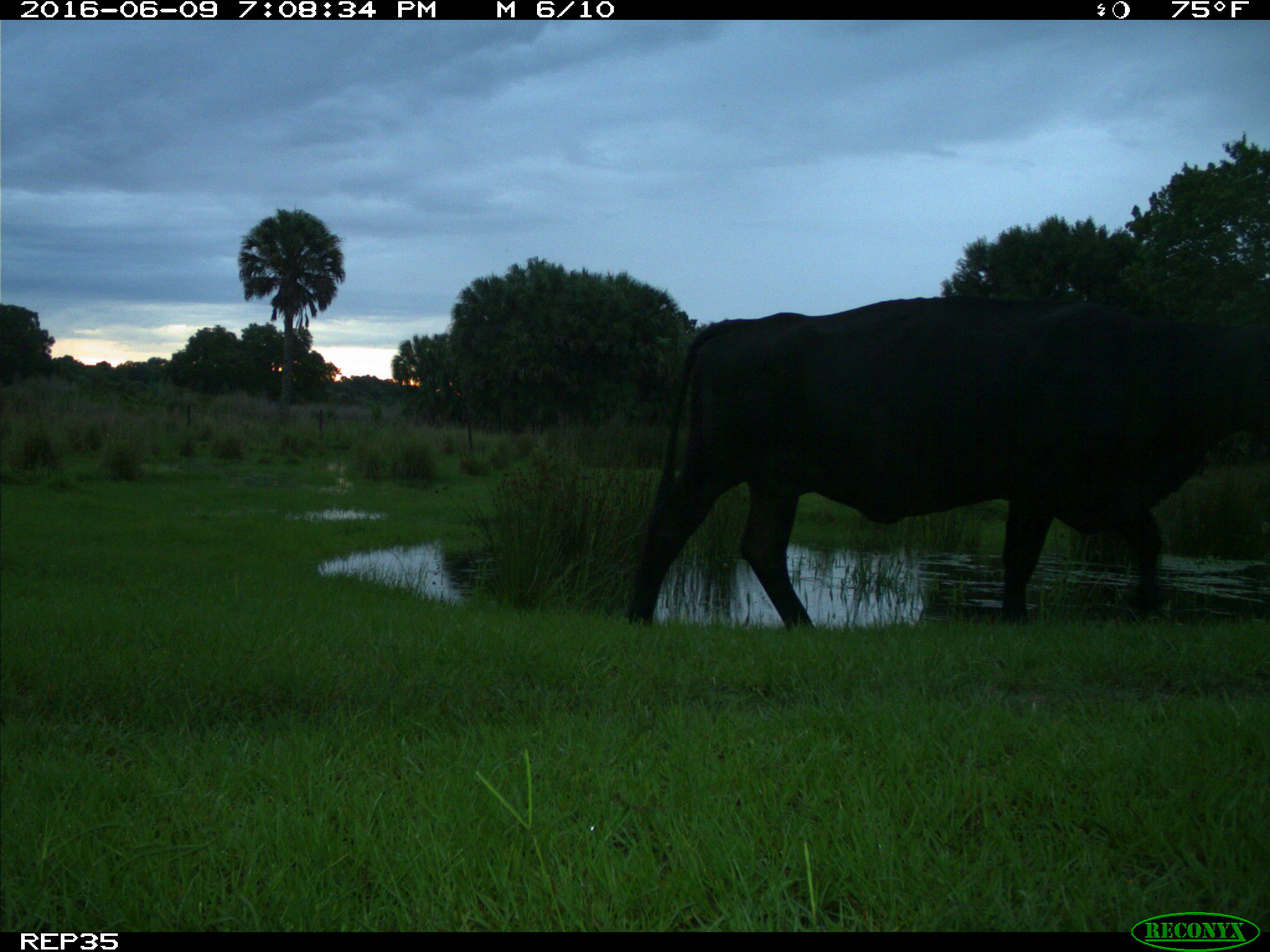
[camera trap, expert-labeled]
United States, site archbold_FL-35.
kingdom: Animalia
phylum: Chordata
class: Mammalia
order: Artiodactyla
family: Bovidae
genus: Bos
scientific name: Bos taurus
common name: domestic cow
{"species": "Bos taurus (domestic cow)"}